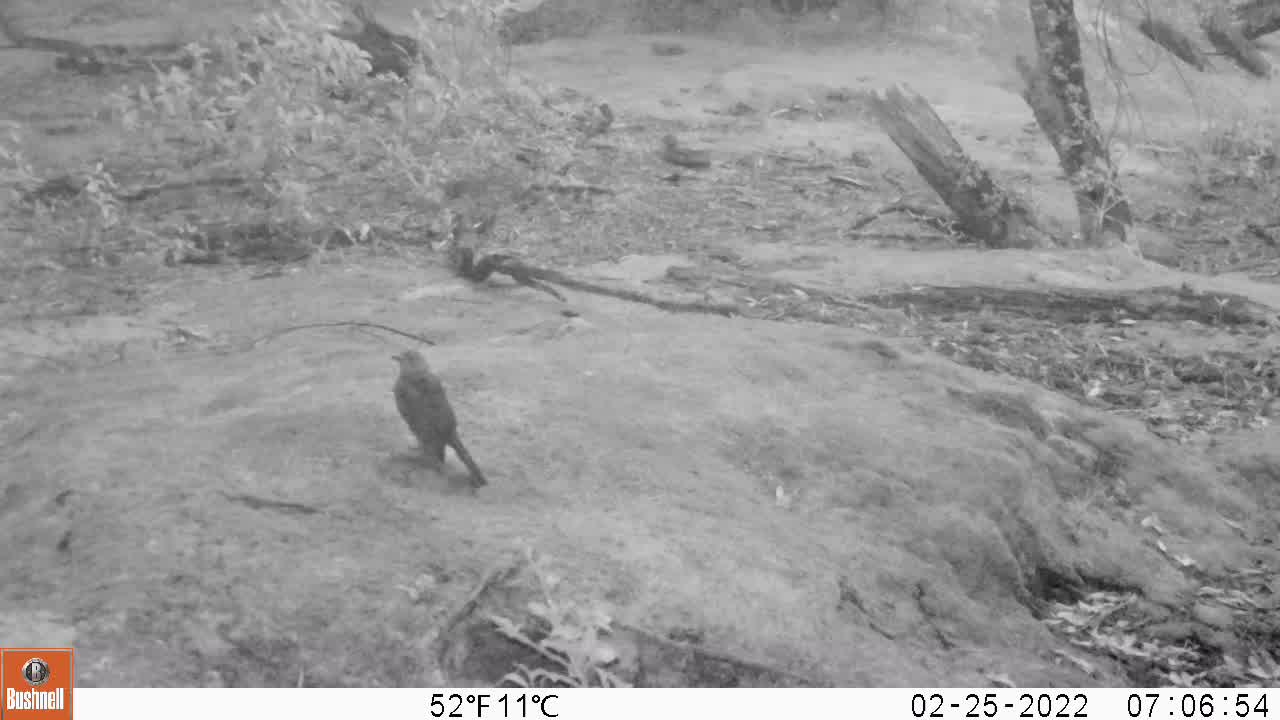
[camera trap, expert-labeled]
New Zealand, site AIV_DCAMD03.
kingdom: Animalia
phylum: Chordata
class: Aves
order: Passeriformes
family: Turdidae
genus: Turdus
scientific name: Turdus merula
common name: eurasian blackbird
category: blackbird